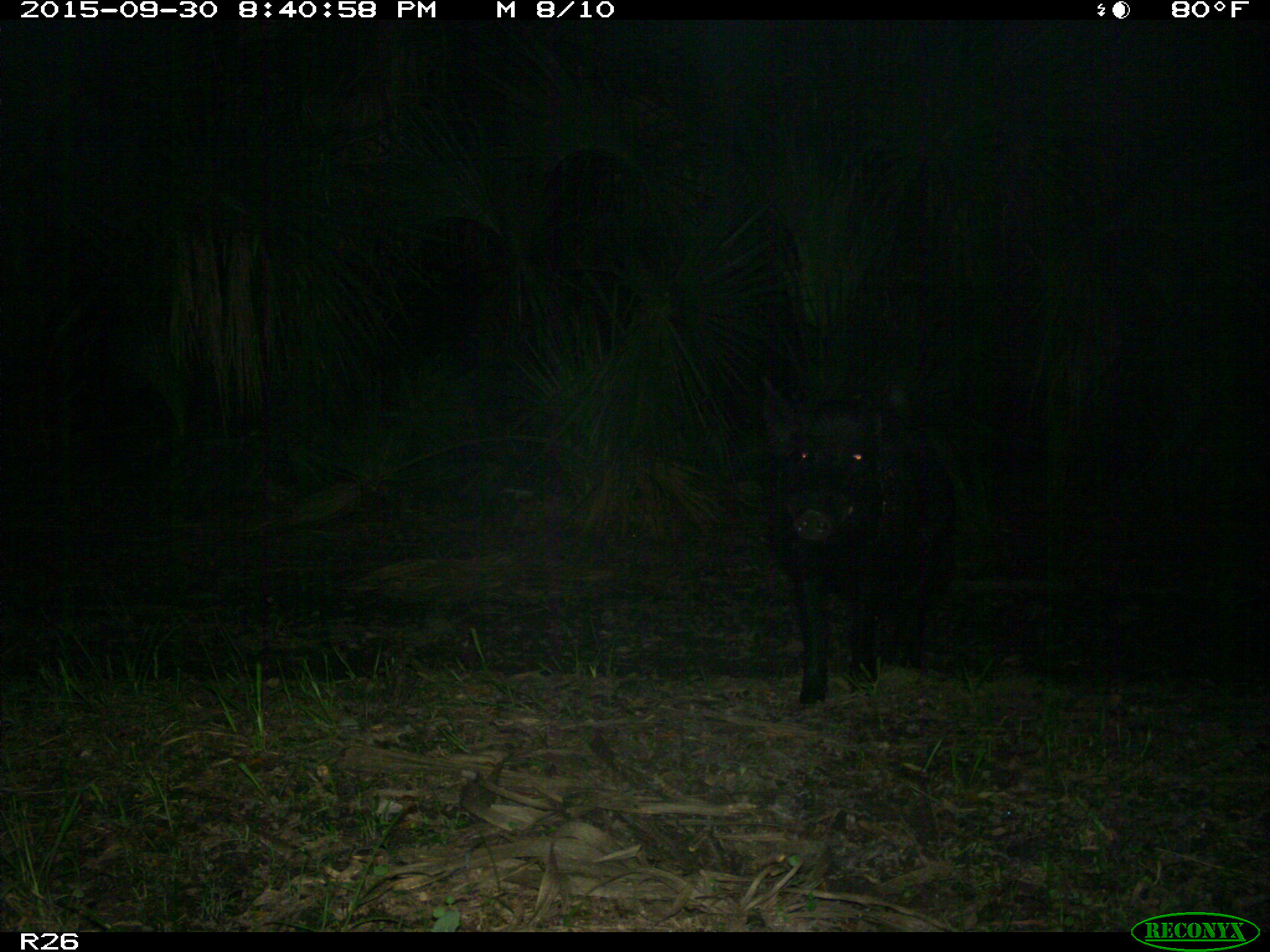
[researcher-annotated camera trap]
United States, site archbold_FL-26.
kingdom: Animalia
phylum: Chordata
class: Mammalia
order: Artiodactyla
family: Suidae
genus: Sus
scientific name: Sus scrofa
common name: wild boar